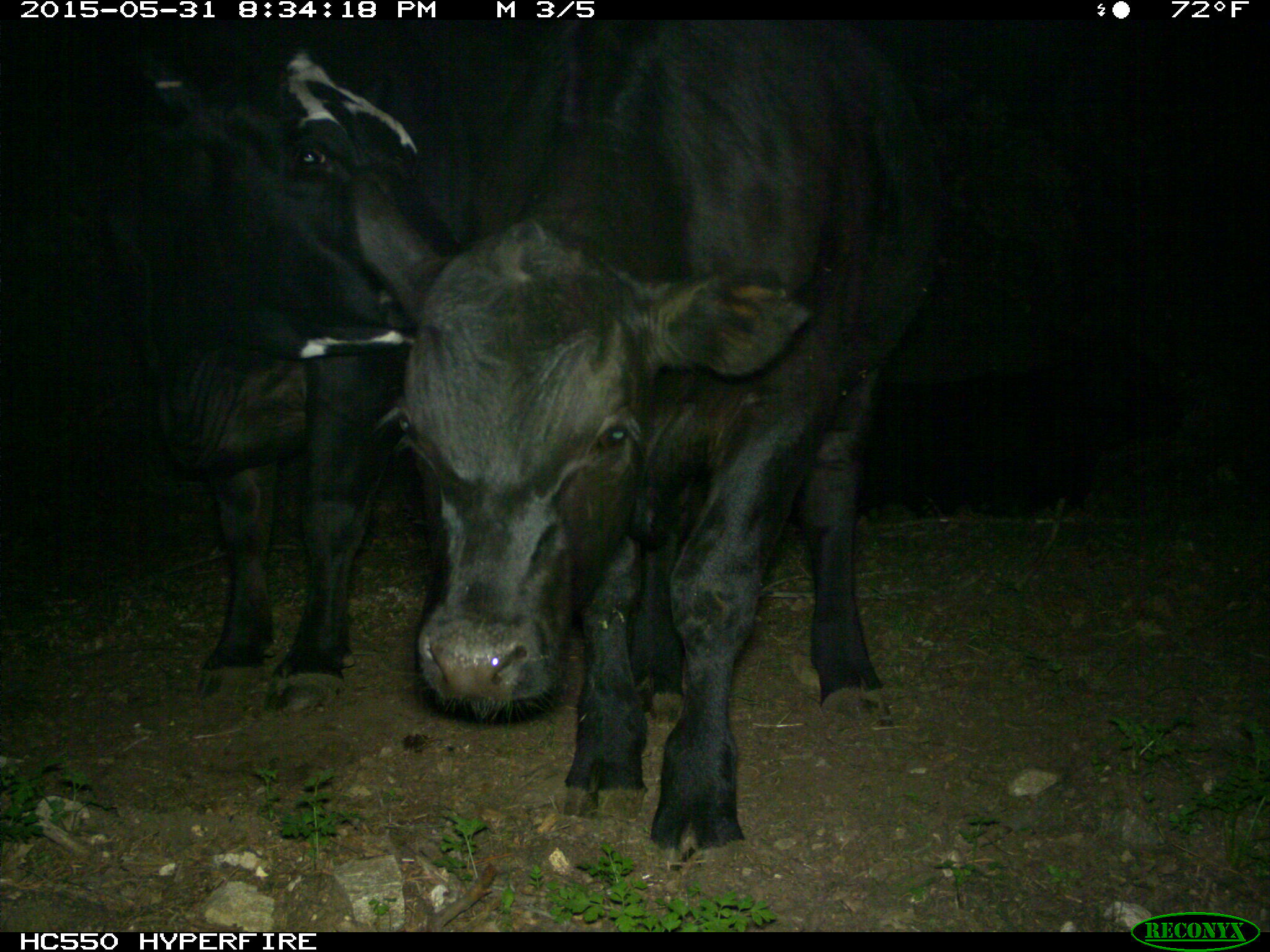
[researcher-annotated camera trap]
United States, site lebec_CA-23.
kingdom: Animalia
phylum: Chordata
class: Mammalia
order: Artiodactyla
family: Bovidae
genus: Bos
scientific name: Bos taurus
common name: domestic cow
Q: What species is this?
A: Bos taurus (domestic cow).